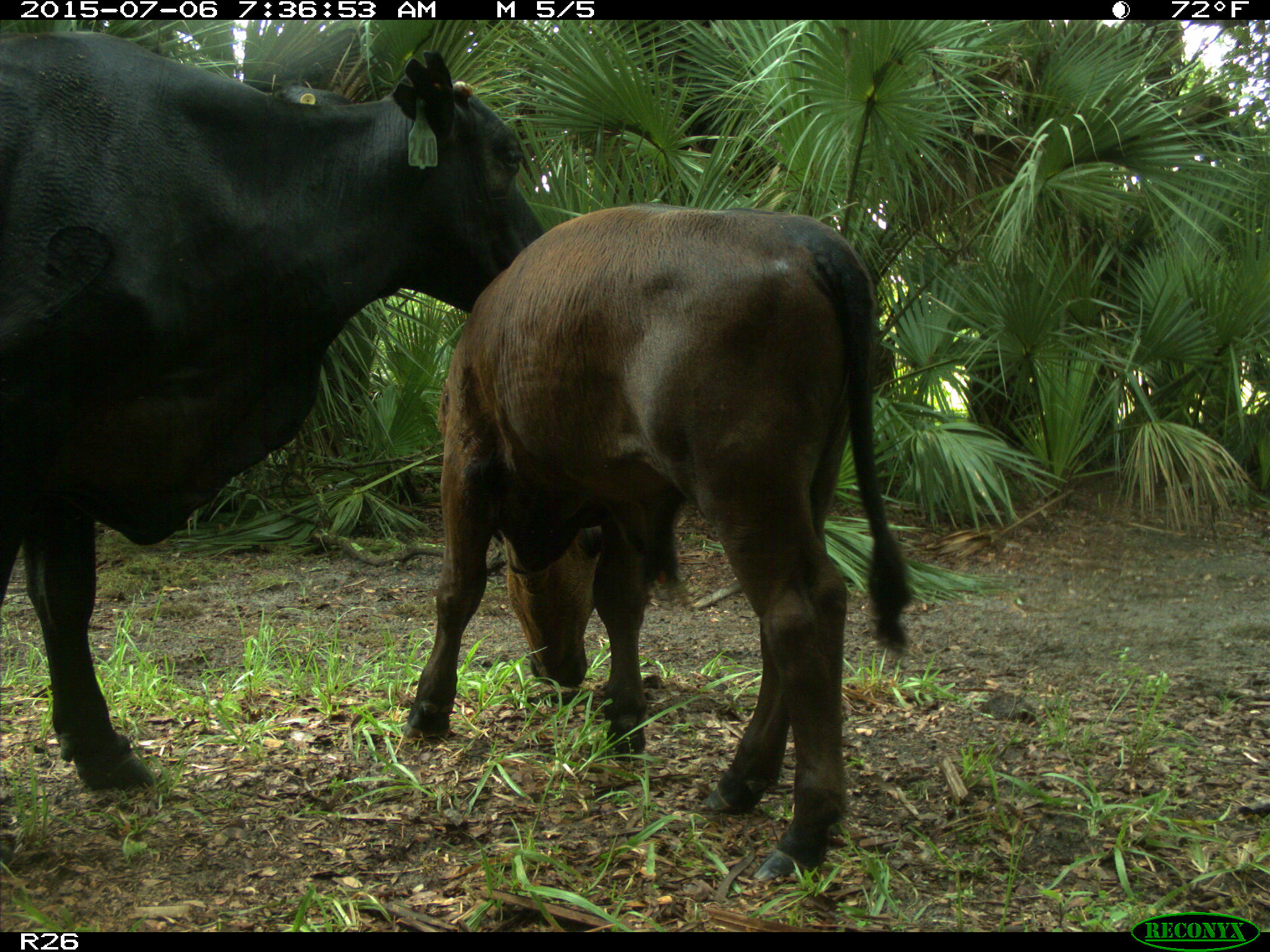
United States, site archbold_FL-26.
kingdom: Animalia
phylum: Chordata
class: Mammalia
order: Artiodactyla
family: Bovidae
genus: Bos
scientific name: Bos taurus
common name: domestic cow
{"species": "Bos taurus (domestic cow)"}